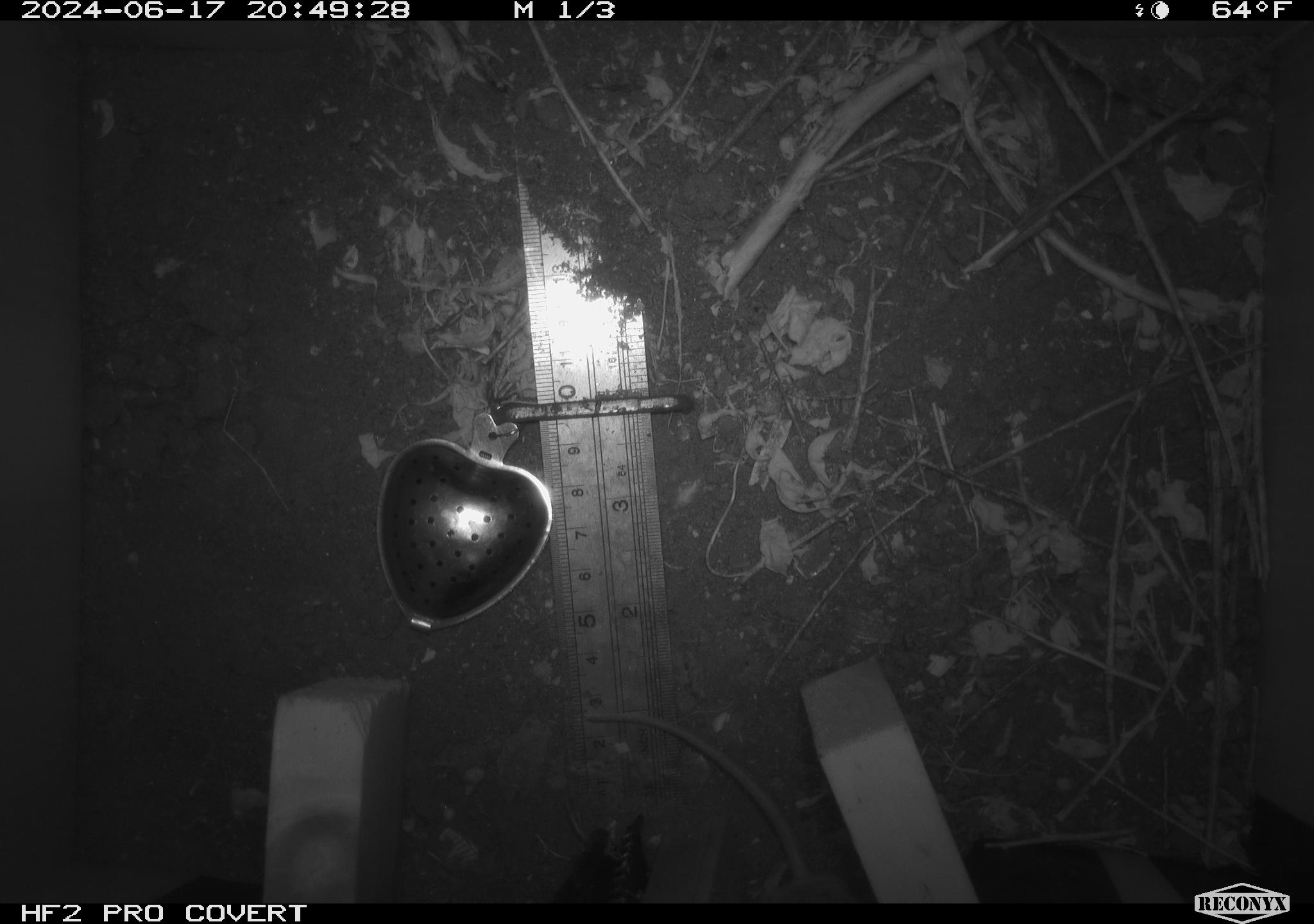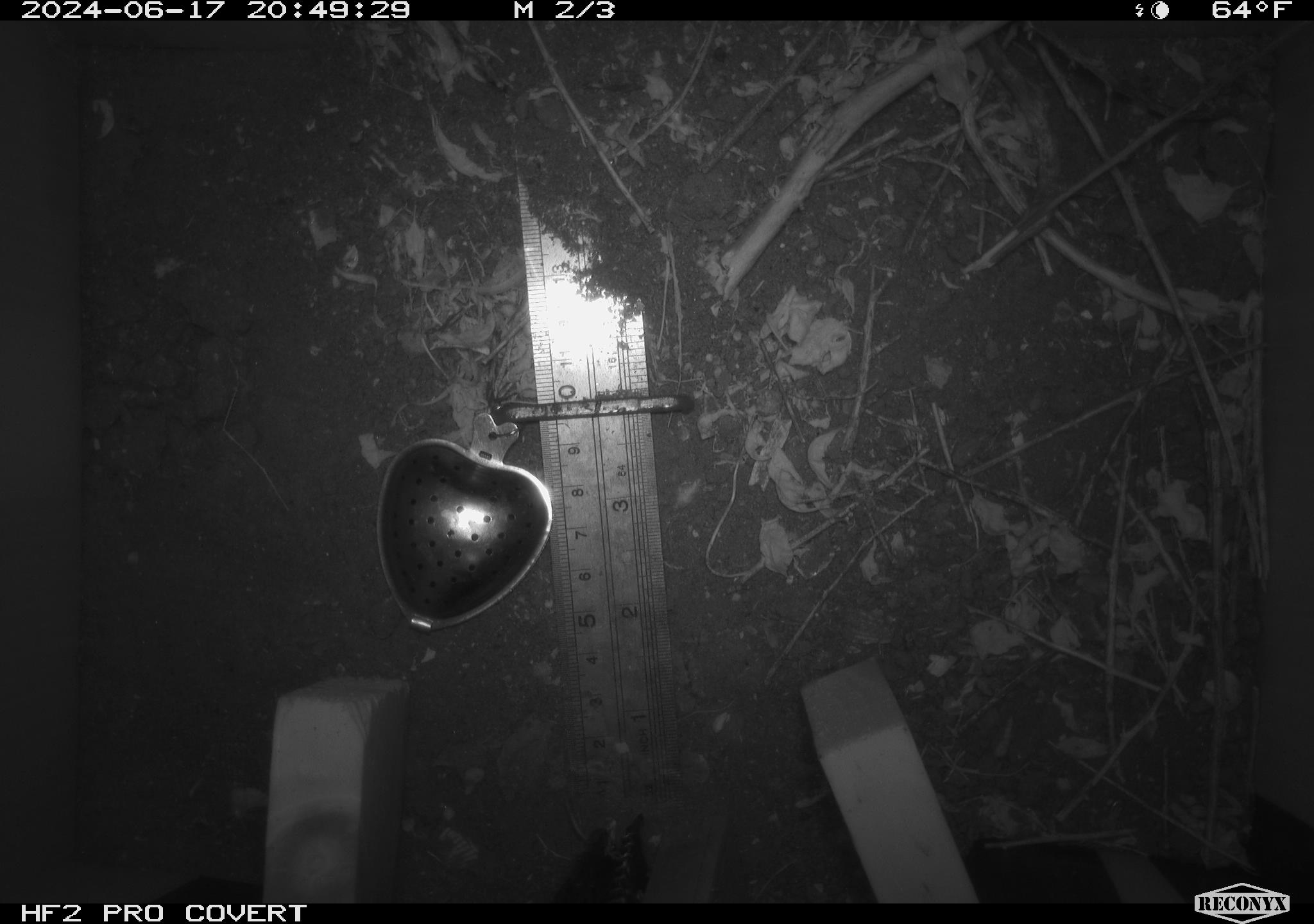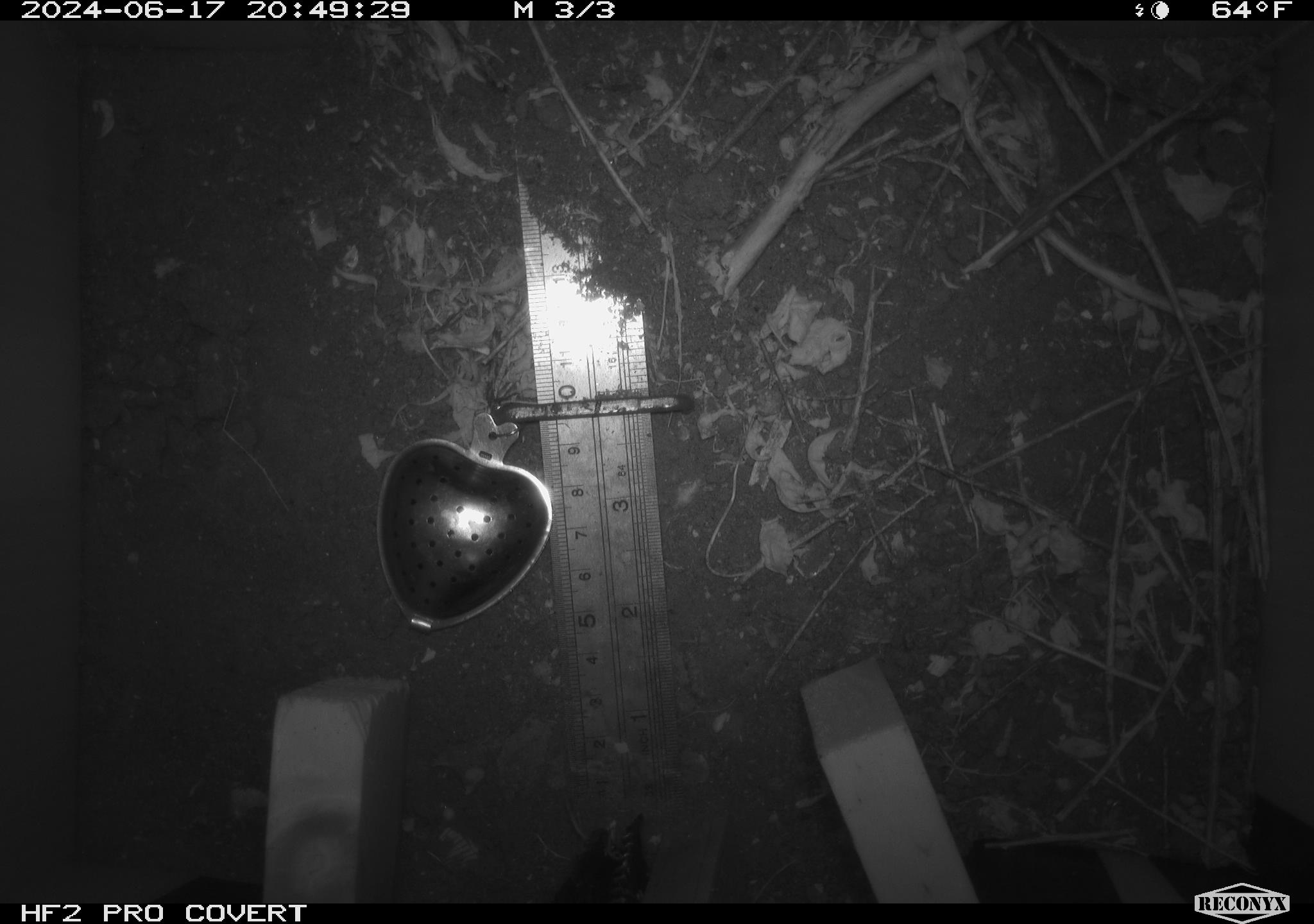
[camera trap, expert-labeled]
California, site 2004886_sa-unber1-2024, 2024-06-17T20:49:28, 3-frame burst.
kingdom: Animalia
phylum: Chordata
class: Mammalia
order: Rodentia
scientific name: Rodentia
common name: mouse species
Mouse species (Rodentia).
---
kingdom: Animalia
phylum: Arthropoda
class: Insecta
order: Hymenoptera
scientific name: Hymenoptera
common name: ants, bees, wasps, and sawflies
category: hymenoptera order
Hymenoptera order (ants, bees, wasps, and sawflies) (Hymenoptera).